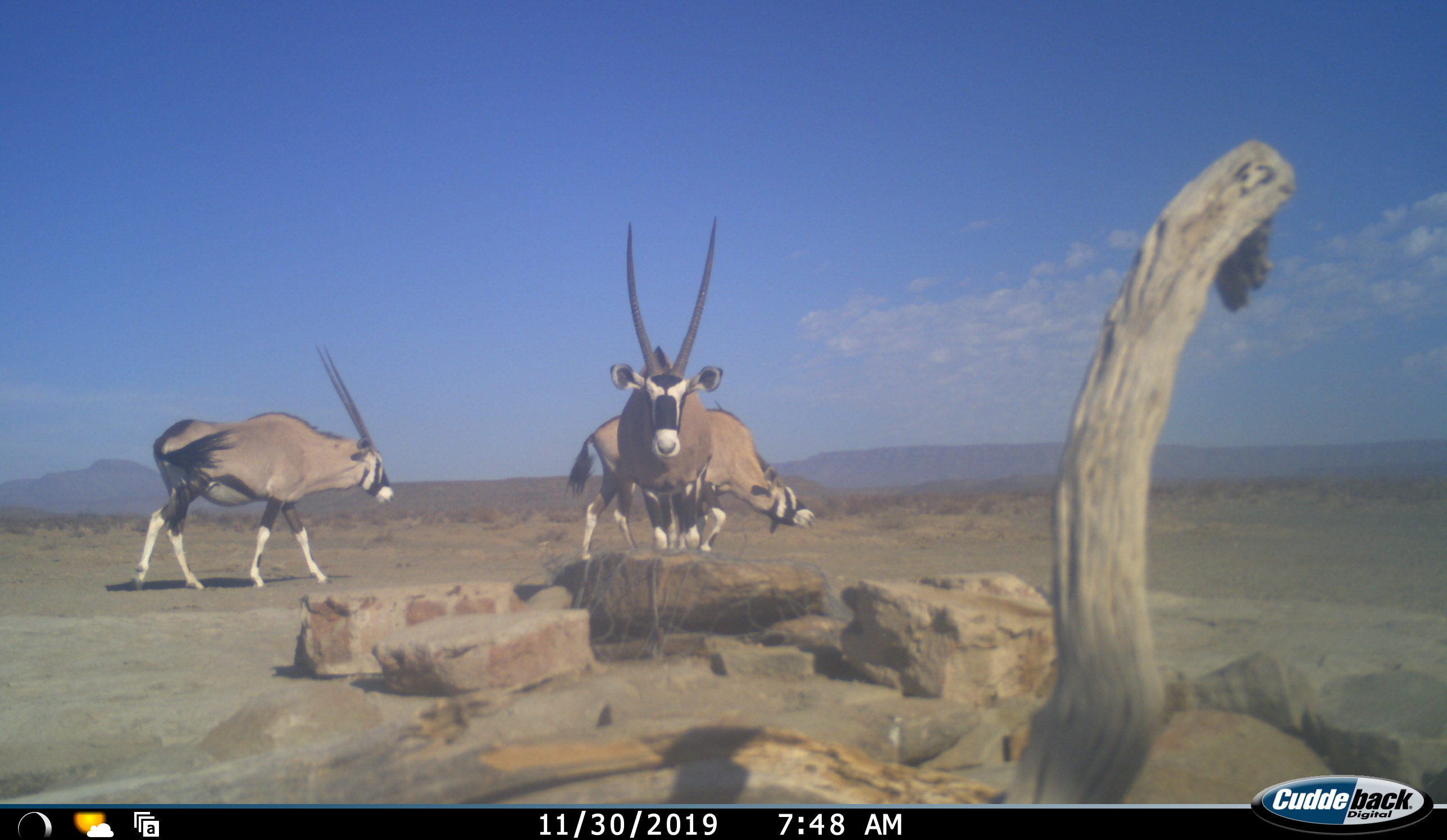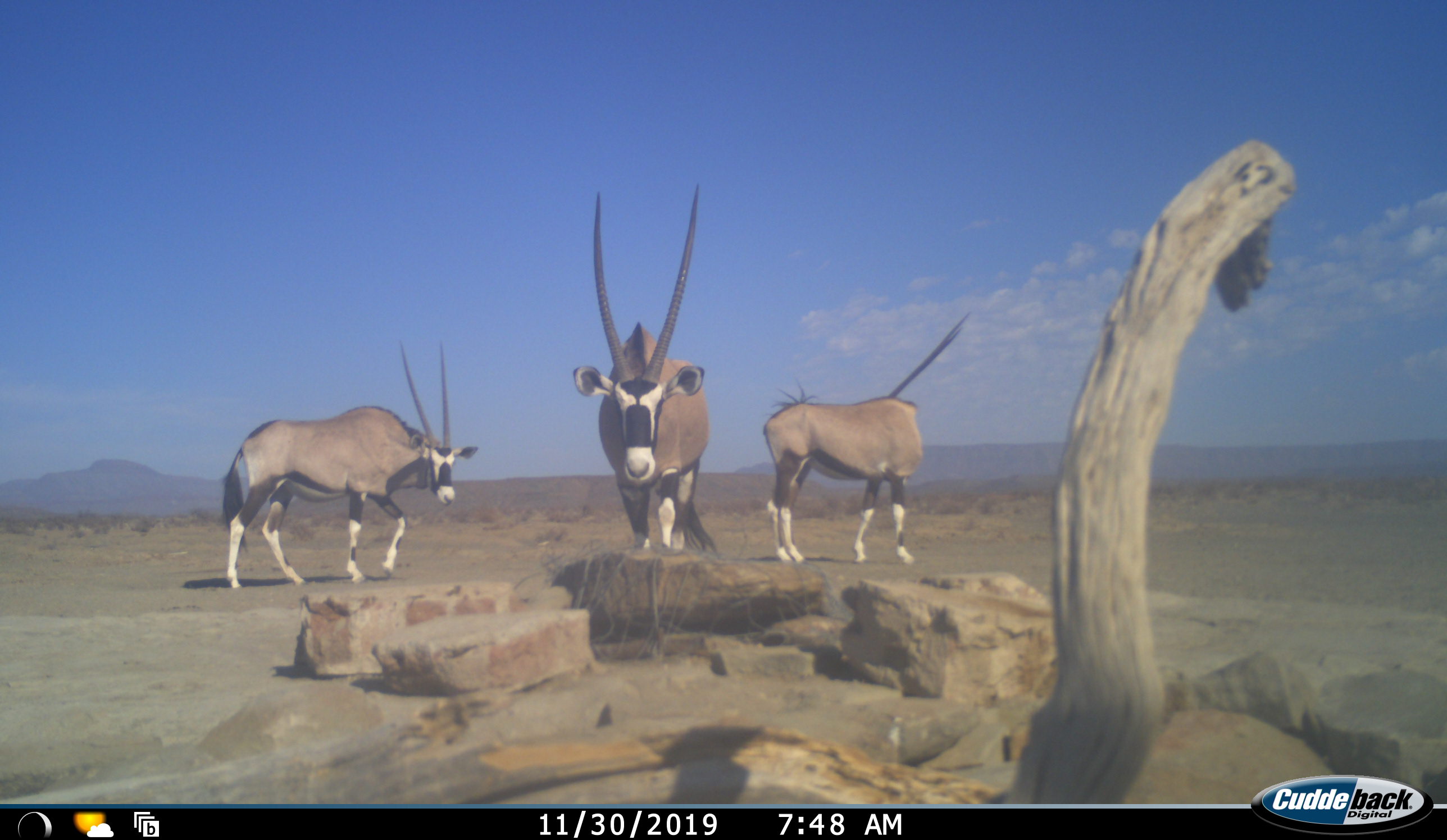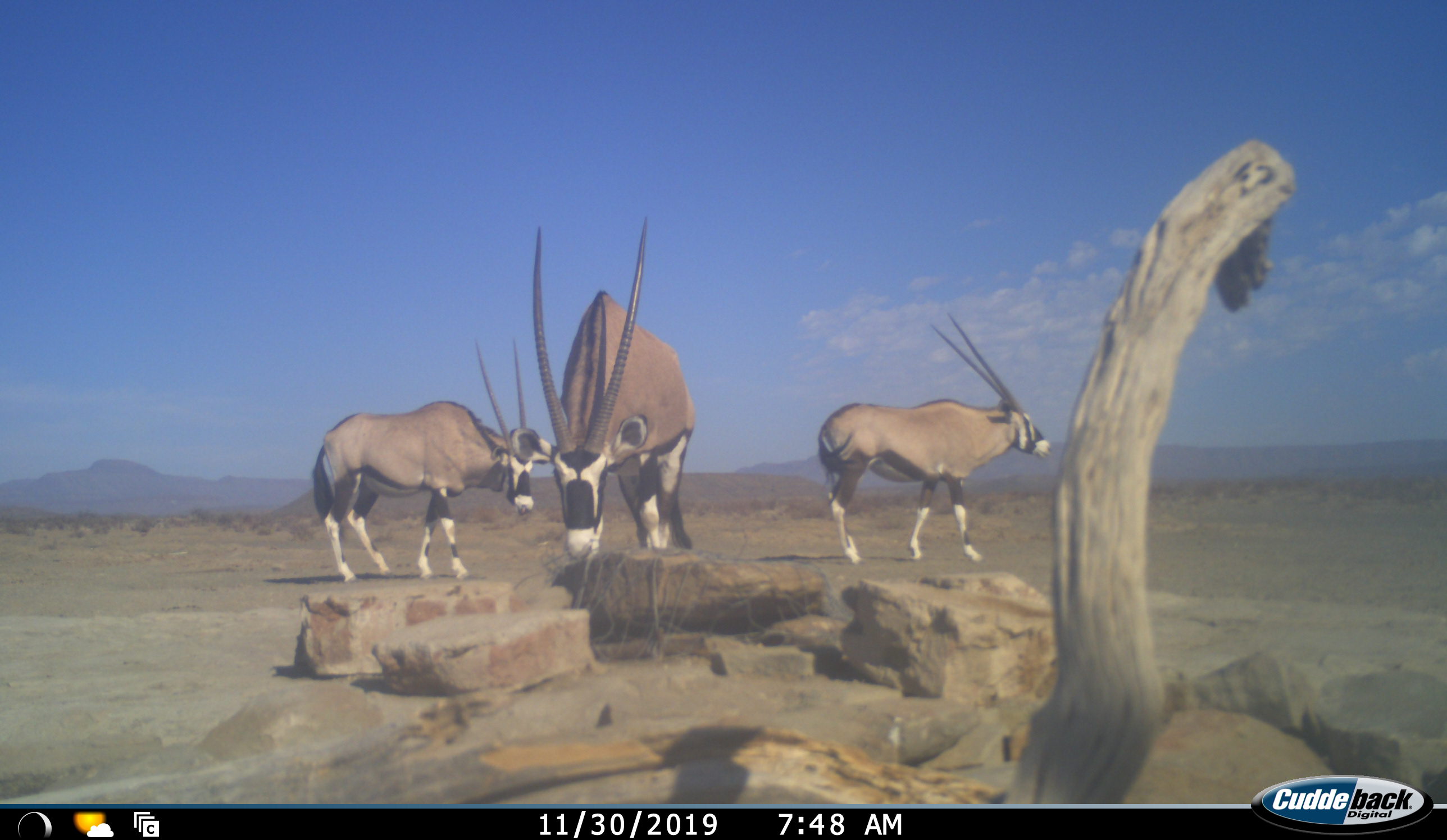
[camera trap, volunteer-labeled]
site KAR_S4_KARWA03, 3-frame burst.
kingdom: Animalia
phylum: Chordata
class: Mammalia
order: Artiodactyla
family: Bovidae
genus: Oryx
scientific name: Oryx gazella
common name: gemsbok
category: oryx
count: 3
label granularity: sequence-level